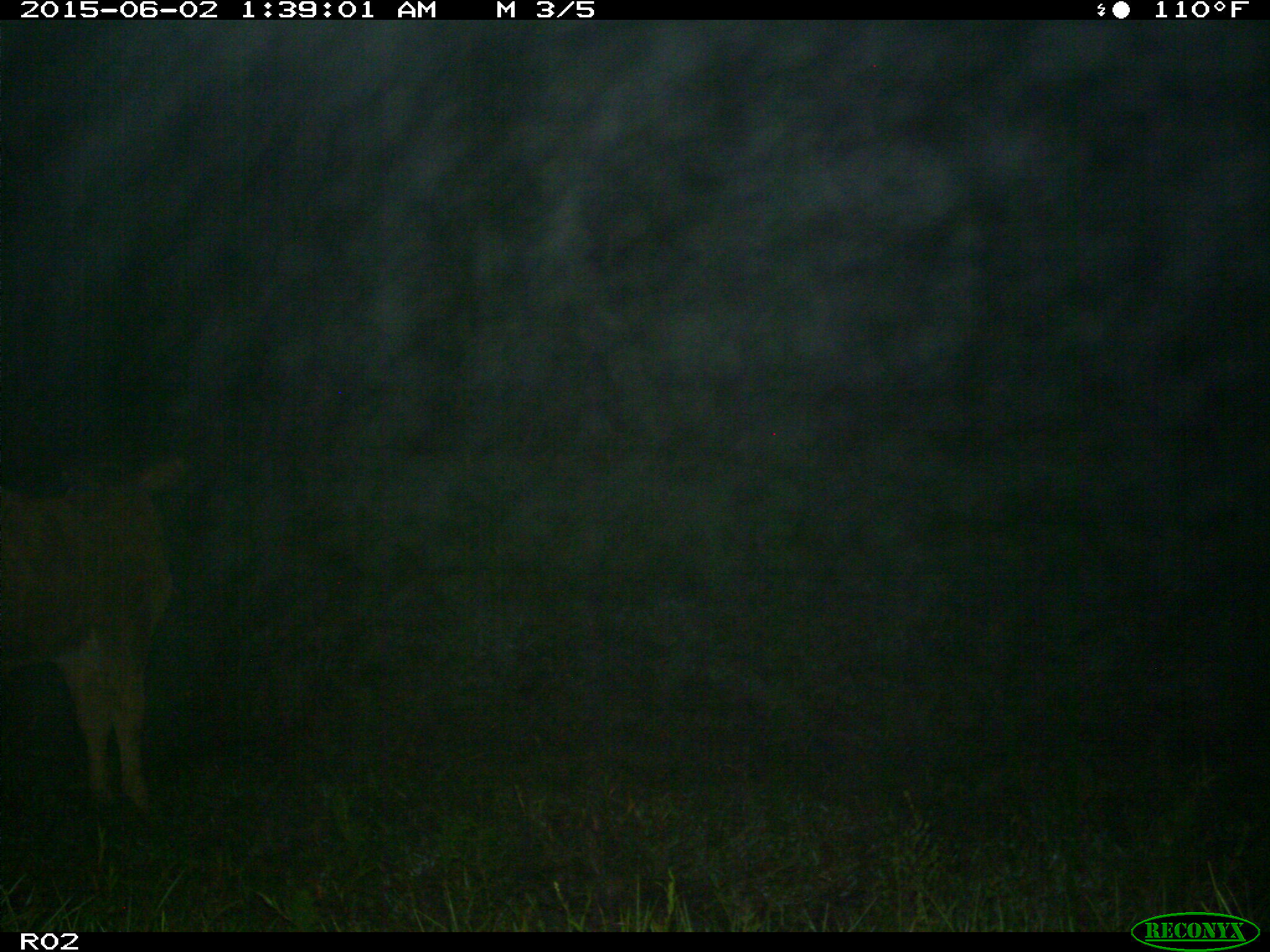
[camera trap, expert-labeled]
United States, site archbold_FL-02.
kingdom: Animalia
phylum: Chordata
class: Mammalia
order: Artiodactyla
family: Bovidae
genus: Bos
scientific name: Bos taurus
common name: domestic cow